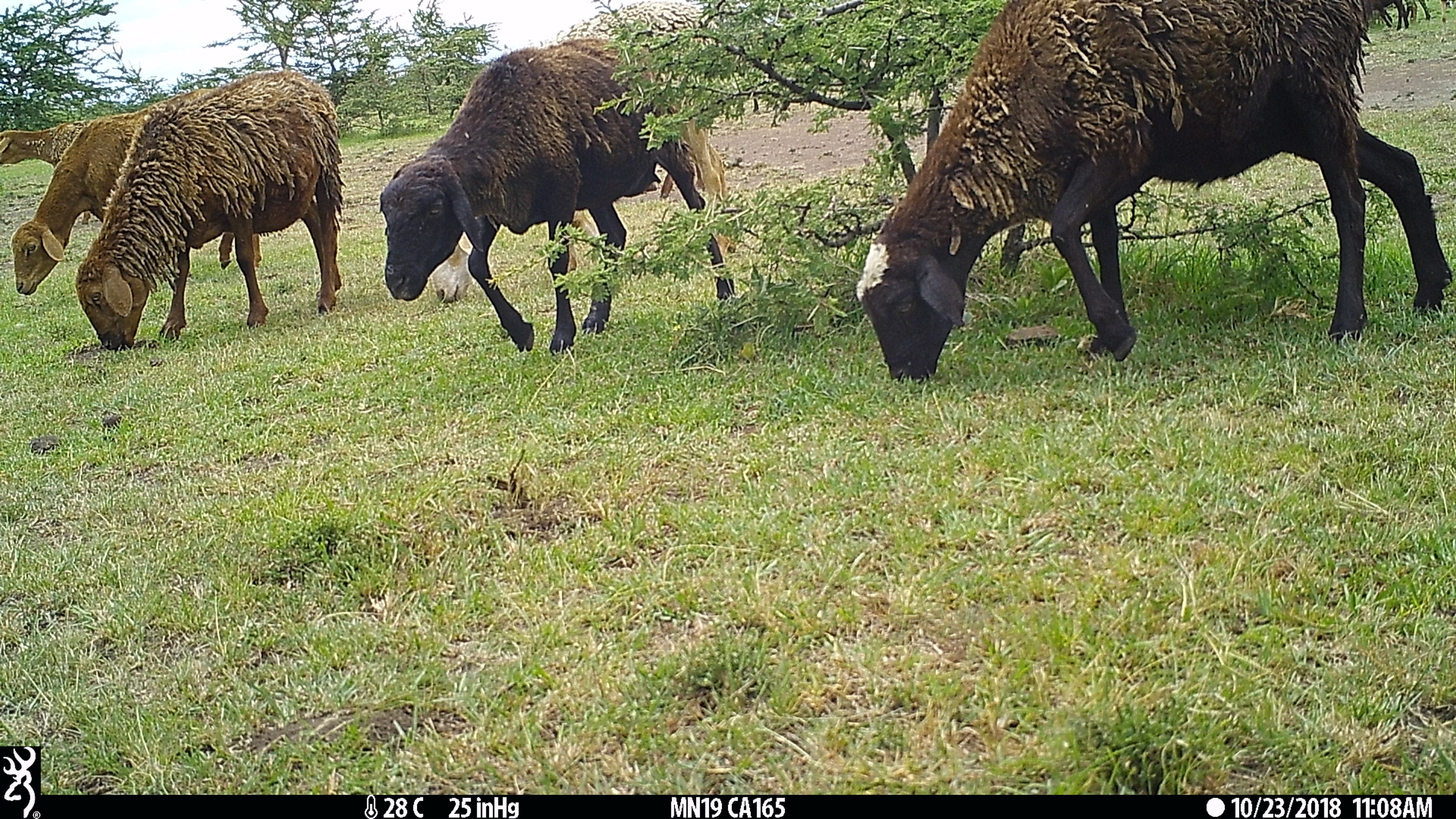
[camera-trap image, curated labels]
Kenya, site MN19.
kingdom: Animalia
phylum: Chordata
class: Mammalia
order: Artiodactyla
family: Bovidae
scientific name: Bovidae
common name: sheep or goat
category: shoat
Shoat (sheep or goat) (Bovidae).